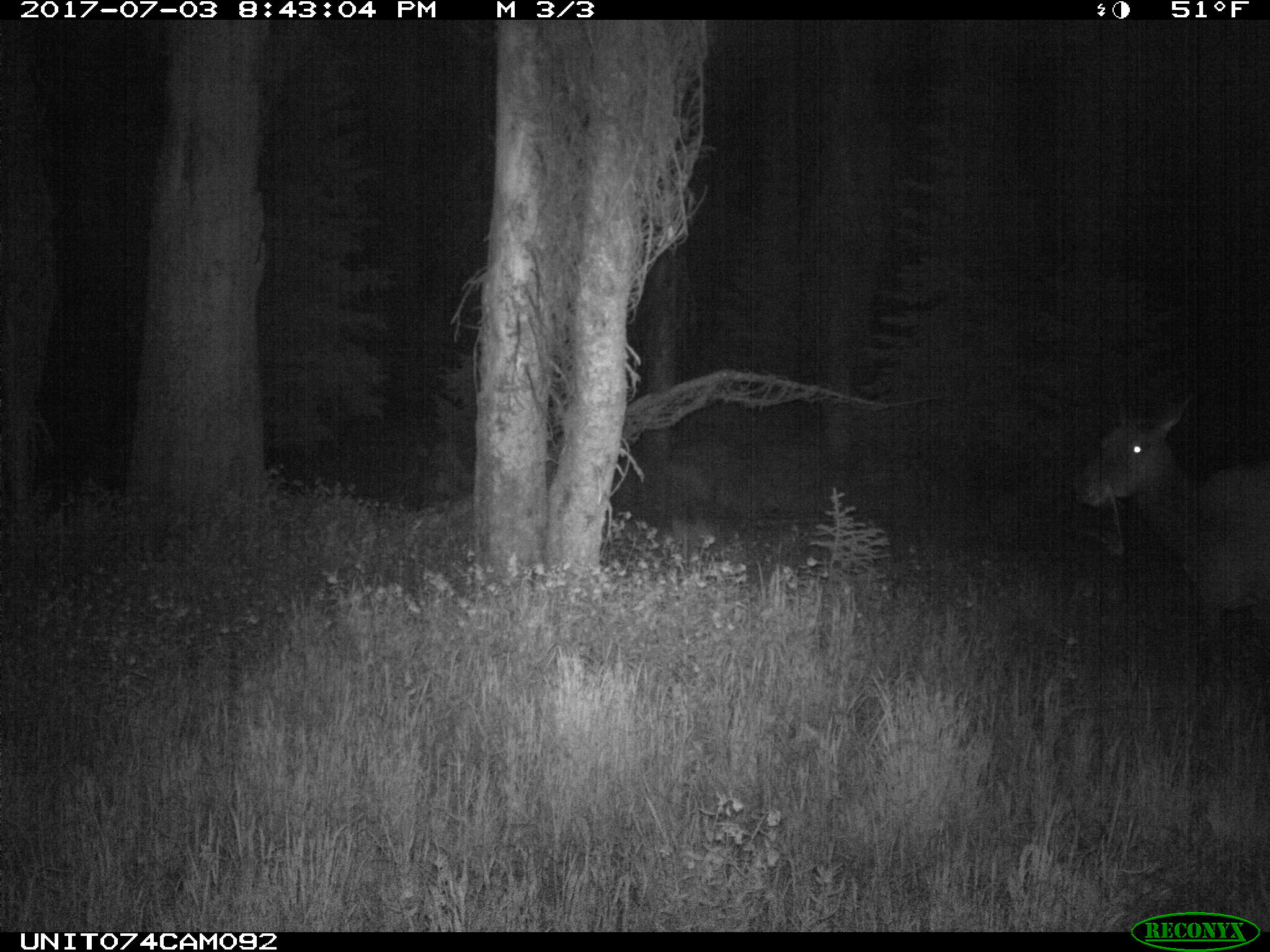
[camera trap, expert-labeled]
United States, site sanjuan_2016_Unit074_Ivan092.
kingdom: Animalia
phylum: Chordata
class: Mammalia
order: Artiodactyla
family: Cervidae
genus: Cervus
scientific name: Cervus elaphus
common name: red deer